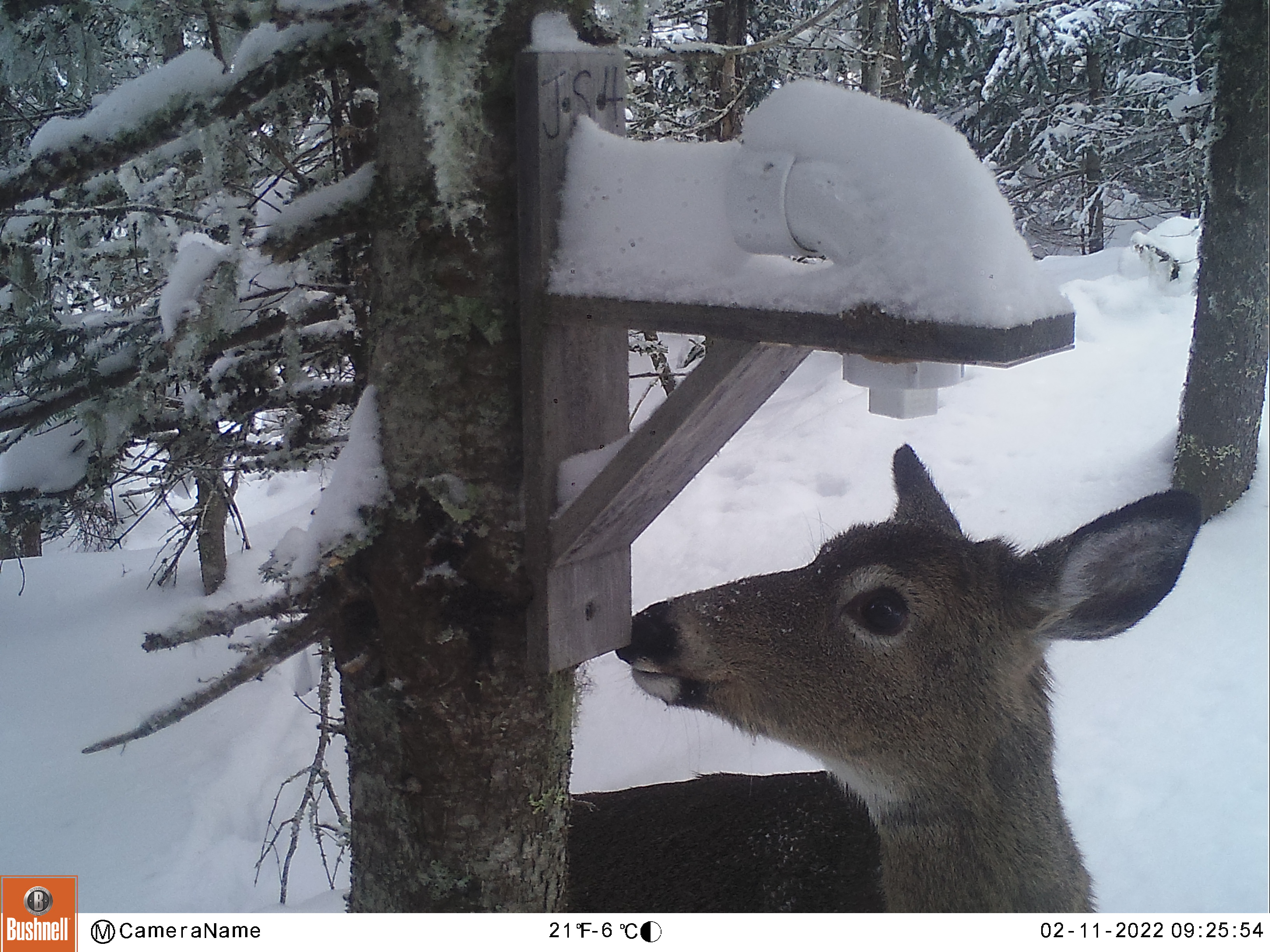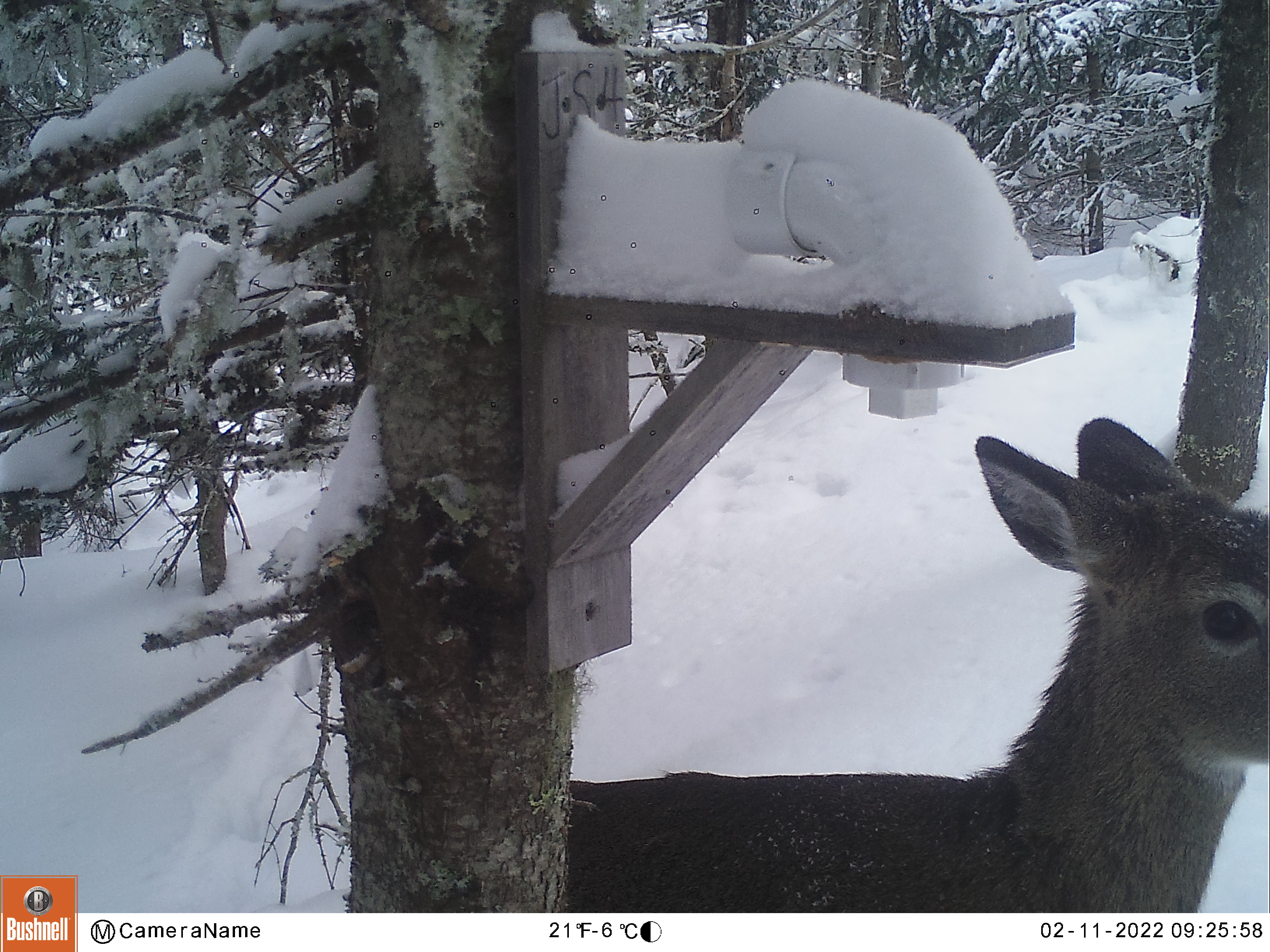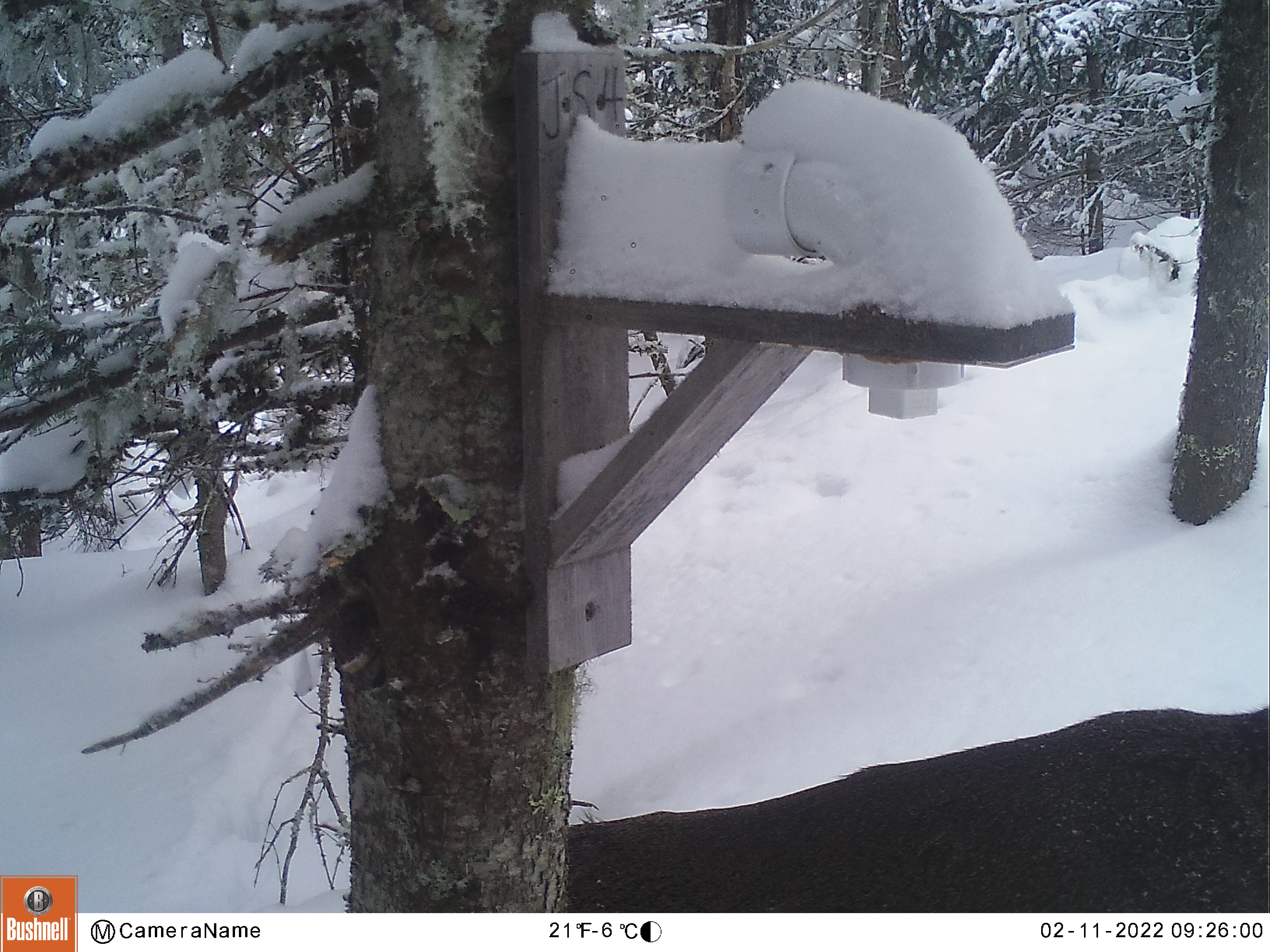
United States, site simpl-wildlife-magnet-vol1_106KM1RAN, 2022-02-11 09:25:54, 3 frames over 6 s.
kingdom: Animalia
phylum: Chordata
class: Mammalia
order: Artiodactyla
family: Cervidae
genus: Odocoileus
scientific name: Odocoileus virginianus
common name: white-tailed deer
White-tailed deer (Odocoileus virginianus).